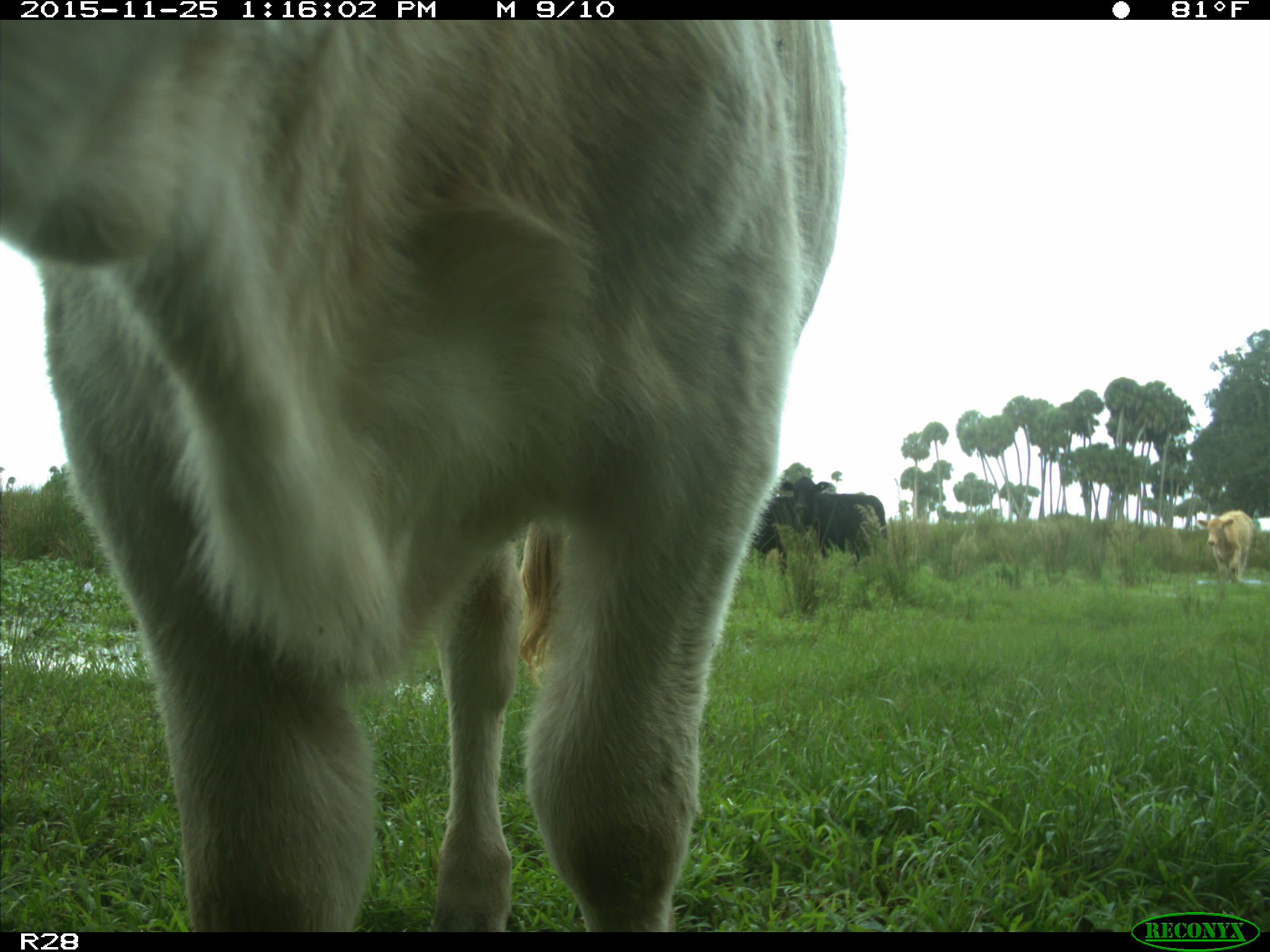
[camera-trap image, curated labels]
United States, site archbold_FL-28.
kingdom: Animalia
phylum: Chordata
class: Mammalia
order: Artiodactyla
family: Bovidae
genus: Bos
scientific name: Bos taurus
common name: domestic cow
Bos taurus (domestic cow).